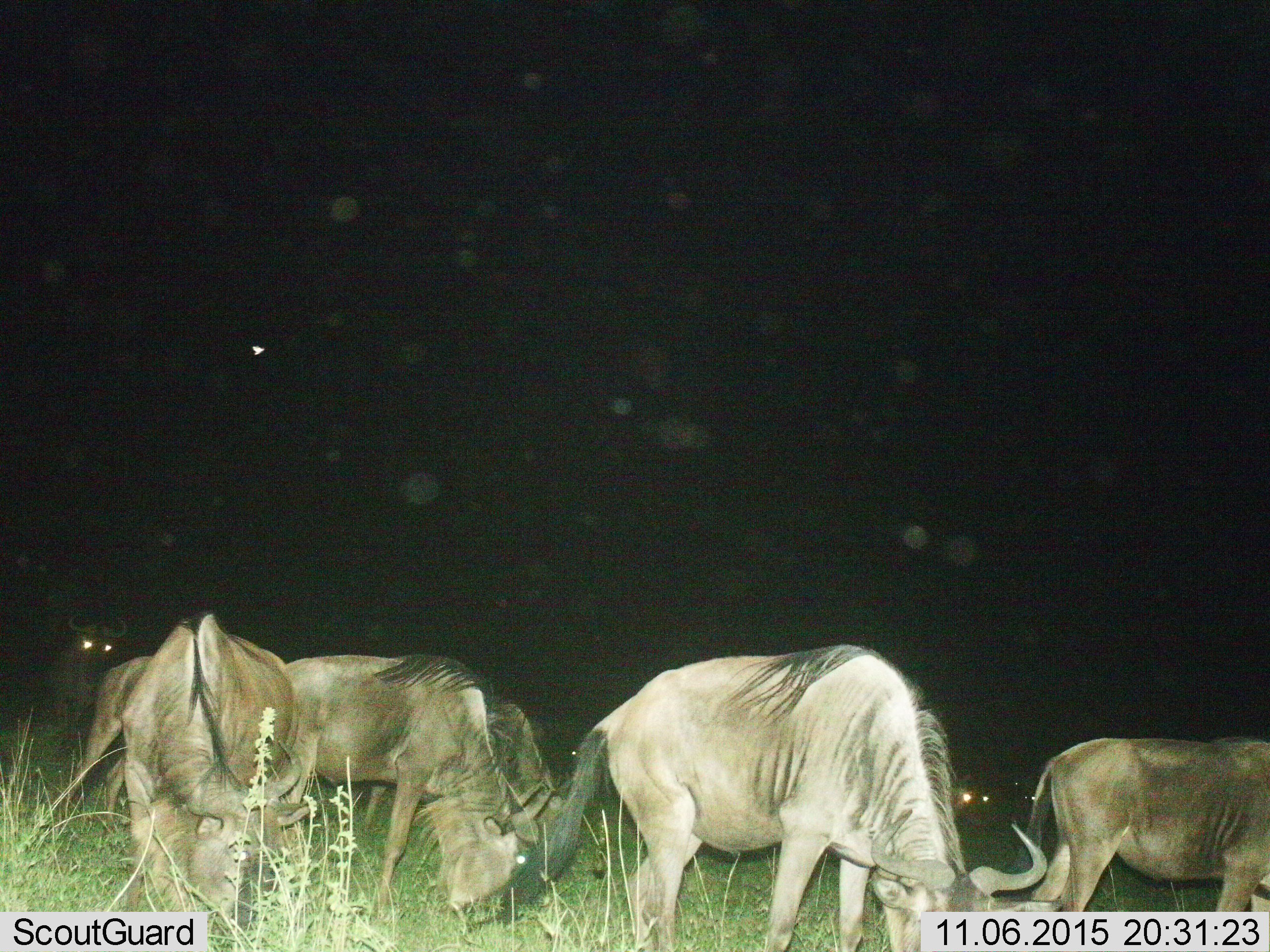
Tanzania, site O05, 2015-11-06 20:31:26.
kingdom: Animalia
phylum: Chordata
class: Mammalia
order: Artiodactyla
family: Bovidae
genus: Connochaetes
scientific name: Connochaetes taurinus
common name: blue wildebeest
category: wildebeest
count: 6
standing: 57%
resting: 0%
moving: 14%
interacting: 0%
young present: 14%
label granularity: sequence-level